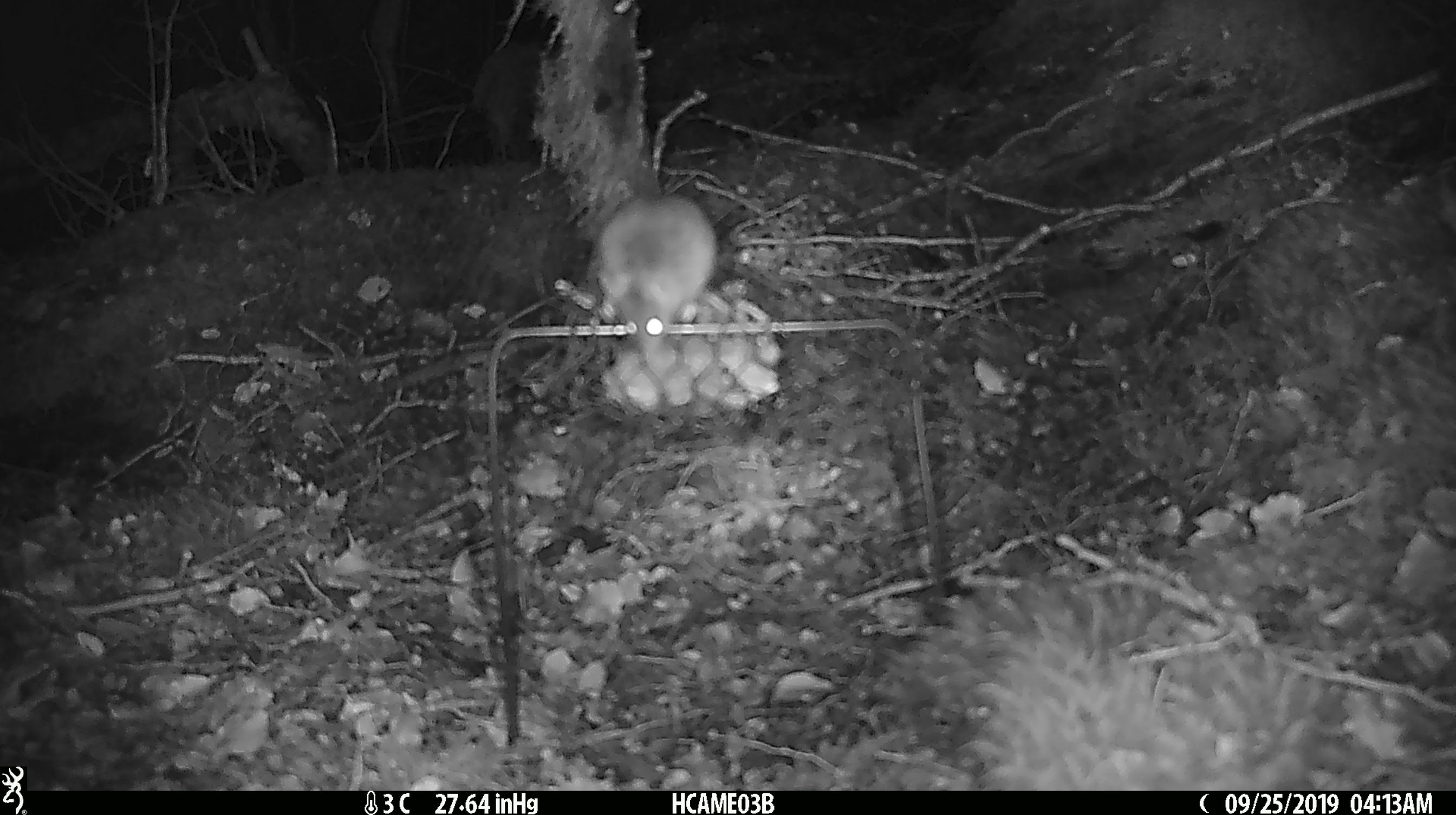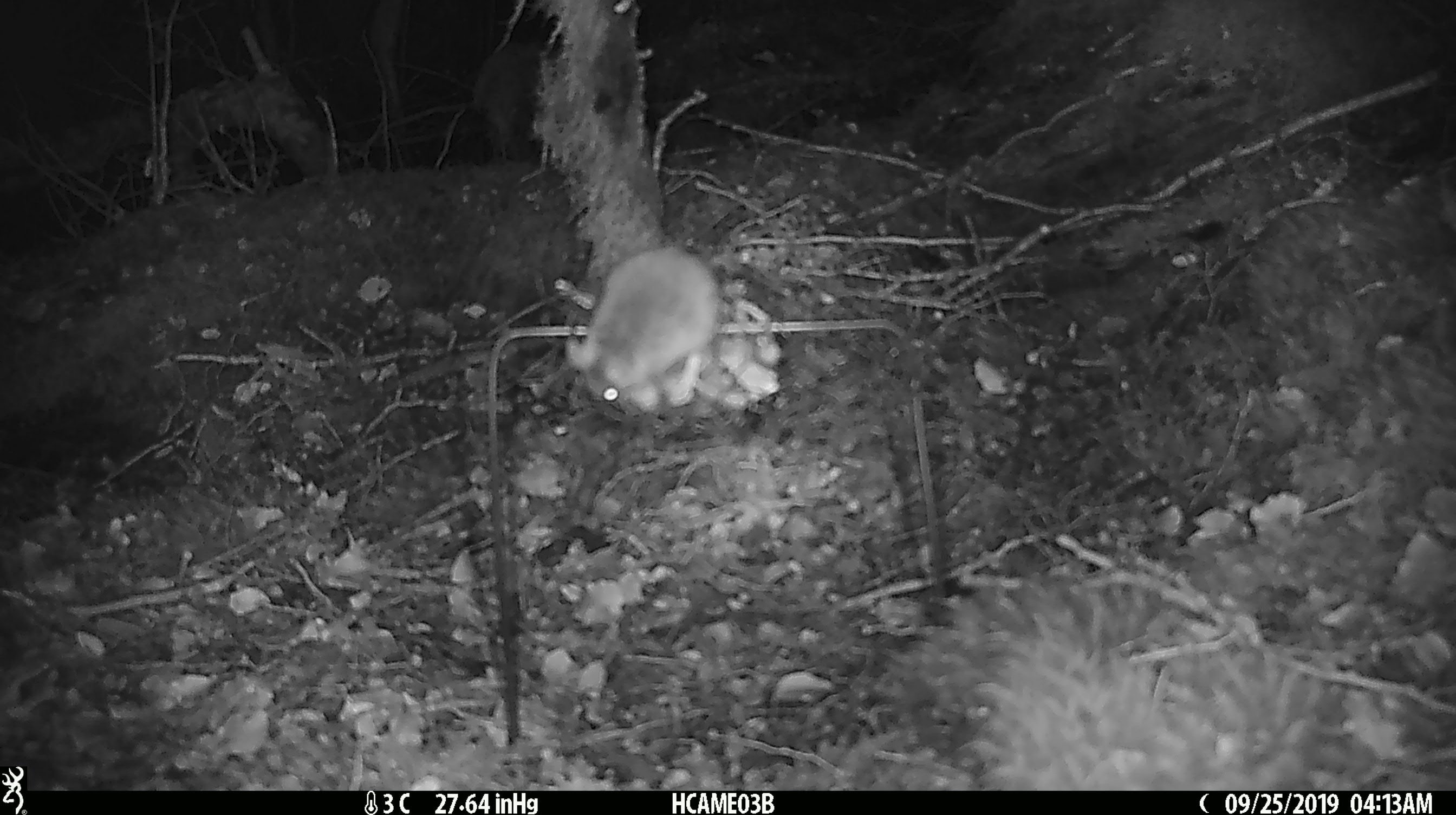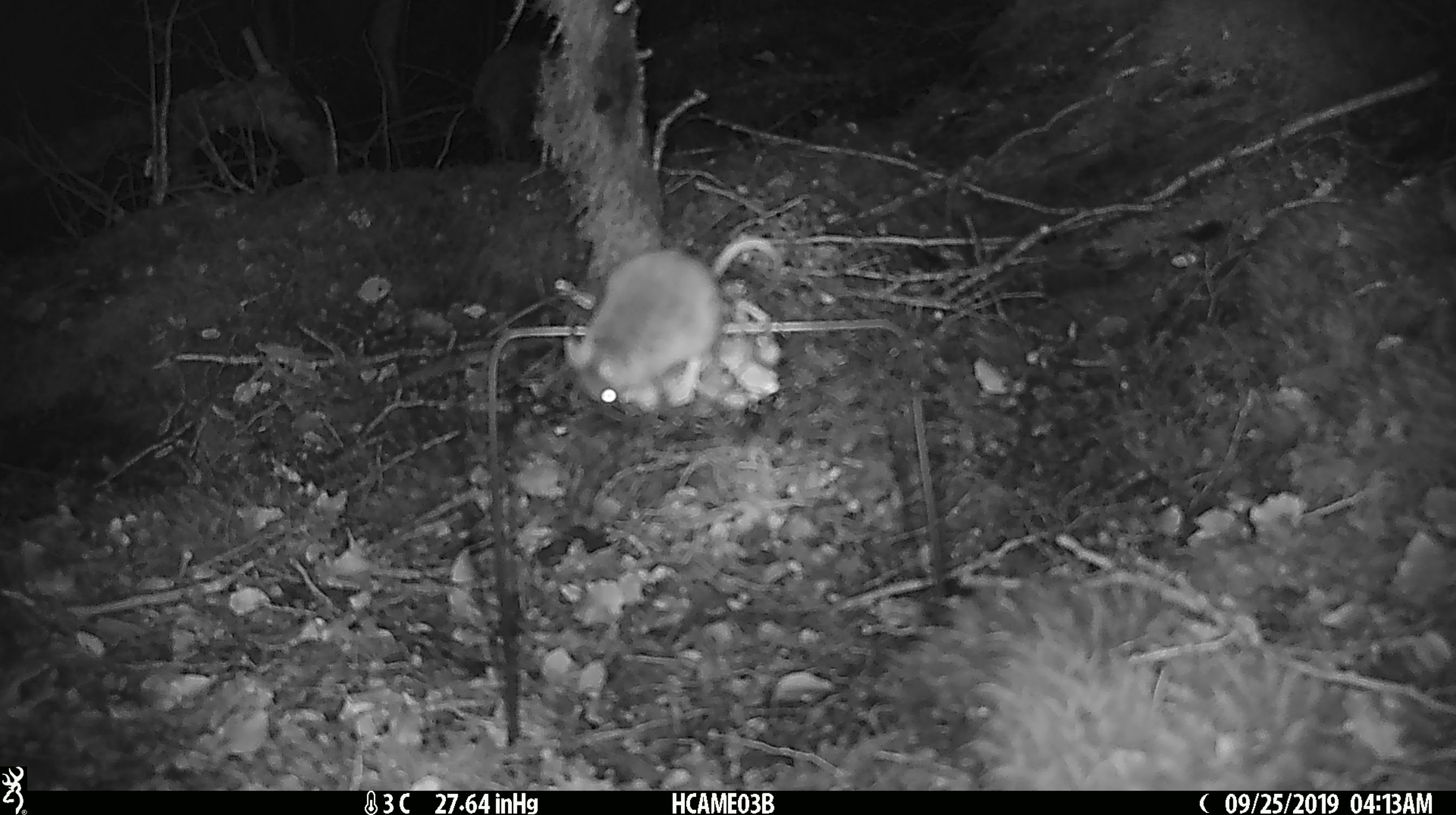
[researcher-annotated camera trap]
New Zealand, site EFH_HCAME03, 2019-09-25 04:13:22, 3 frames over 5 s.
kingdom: Animalia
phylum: Chordata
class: Mammalia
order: Rodentia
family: Muridae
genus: Mus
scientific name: Mus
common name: mouse